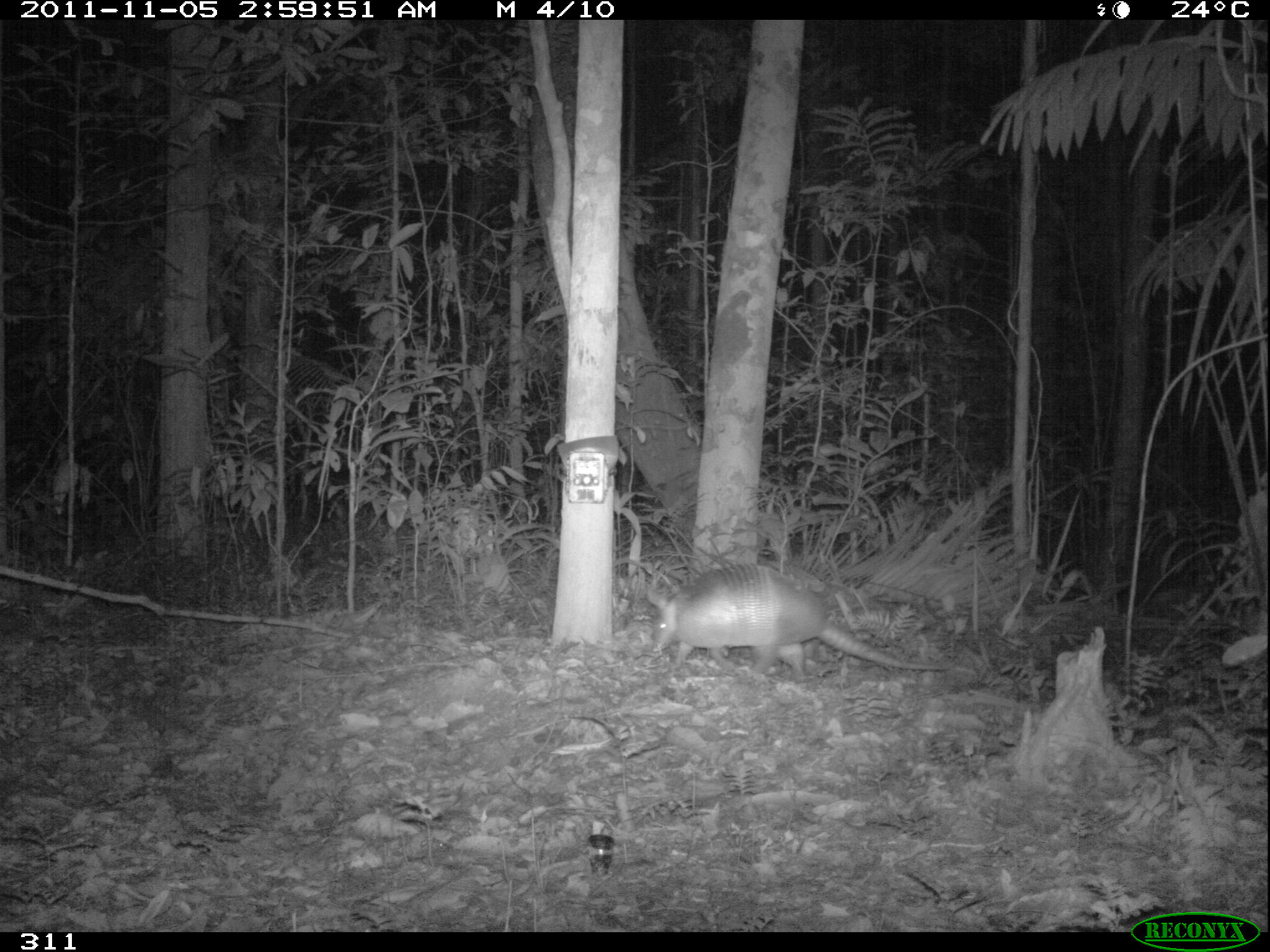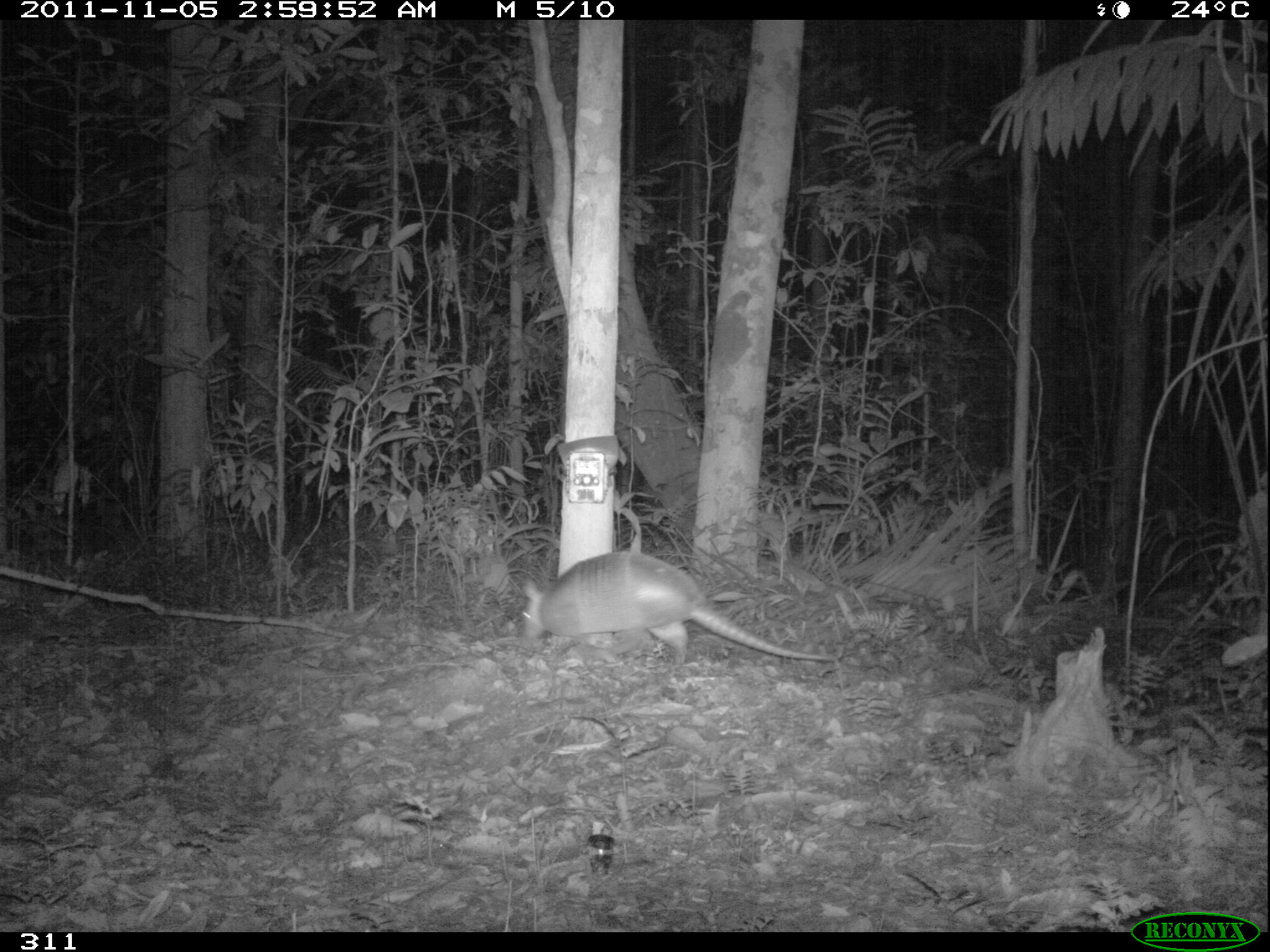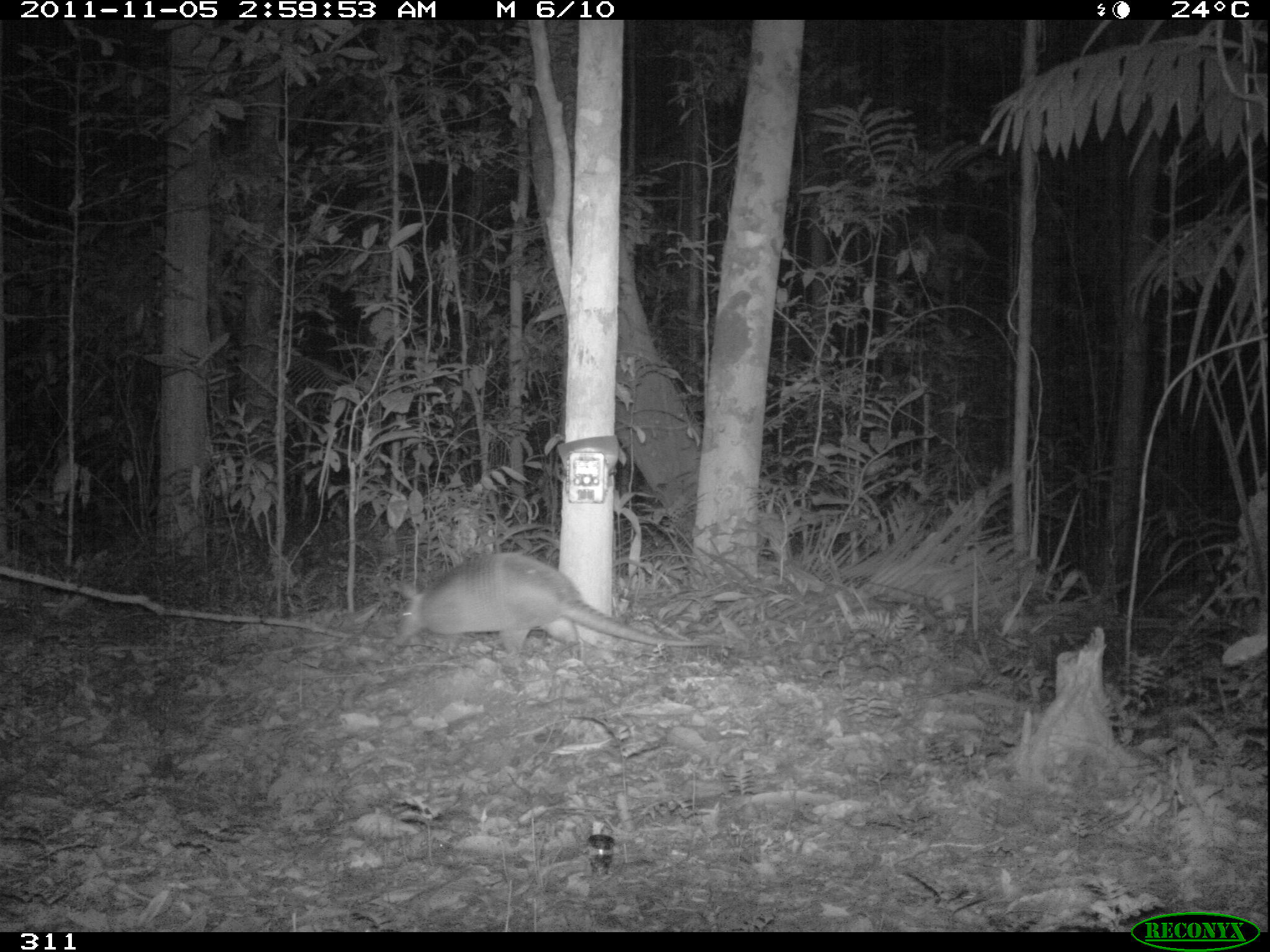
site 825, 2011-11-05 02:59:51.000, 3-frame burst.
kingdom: Animalia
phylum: Chordata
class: Mammalia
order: Cingulata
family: Dasypodidae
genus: Dasypus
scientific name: Dasypus novemcinctus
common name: nine-banded armadillo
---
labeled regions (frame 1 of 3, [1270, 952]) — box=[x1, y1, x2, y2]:
dasypus novemcinctus: box=[644, 563, 950, 684]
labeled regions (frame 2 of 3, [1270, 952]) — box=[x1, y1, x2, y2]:
dasypus novemcinctus: box=[517, 550, 836, 667]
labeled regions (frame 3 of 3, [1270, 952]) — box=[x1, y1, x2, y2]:
dasypus novemcinctus: box=[391, 552, 713, 655]